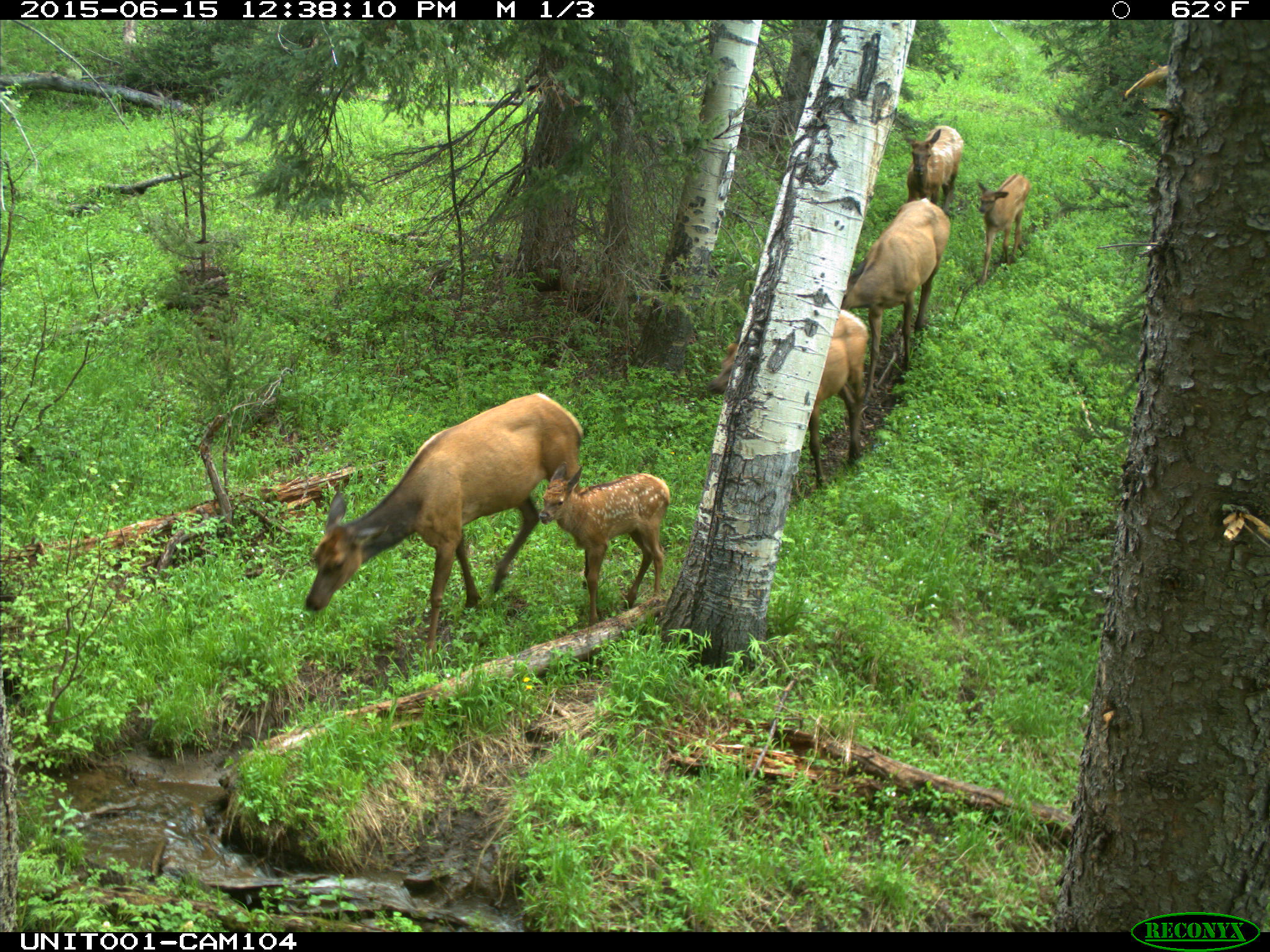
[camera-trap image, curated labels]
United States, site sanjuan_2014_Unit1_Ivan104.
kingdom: Animalia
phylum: Chordata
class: Mammalia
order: Artiodactyla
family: Cervidae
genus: Cervus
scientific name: Cervus elaphus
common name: red deer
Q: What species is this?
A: Cervus elaphus (red deer).